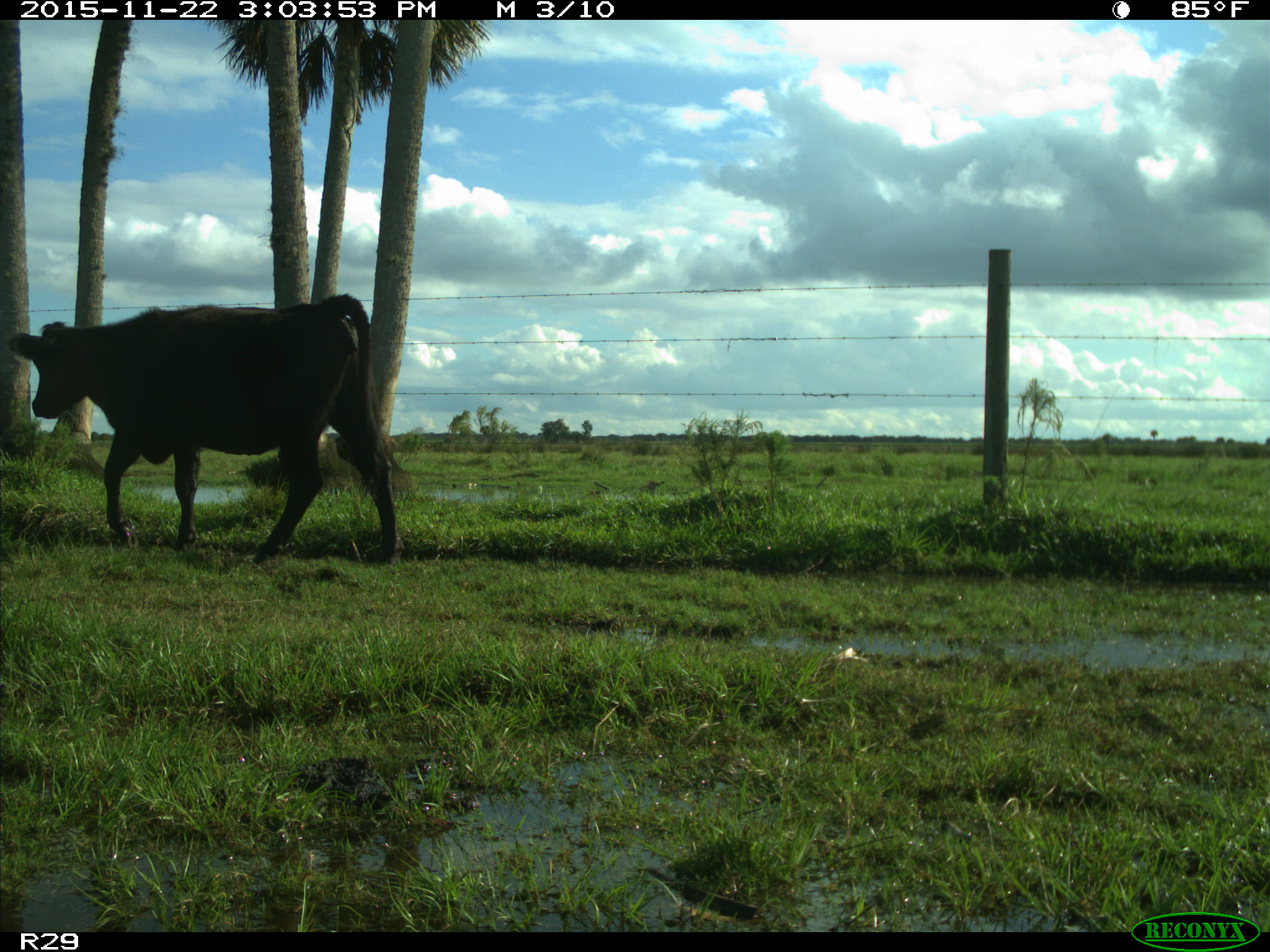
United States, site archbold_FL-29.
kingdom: Animalia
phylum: Chordata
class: Mammalia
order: Artiodactyla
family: Bovidae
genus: Bos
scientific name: Bos taurus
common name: domestic cow